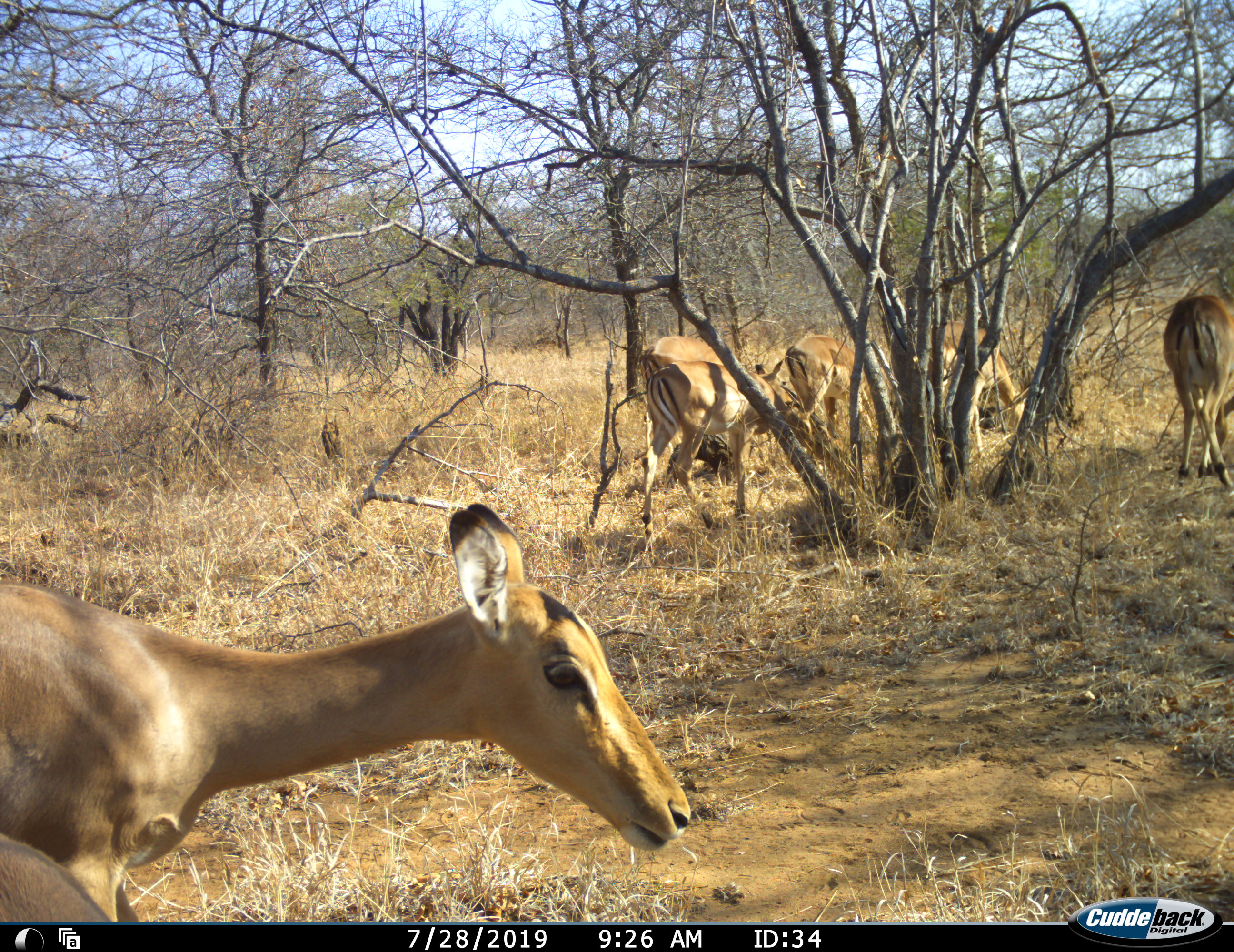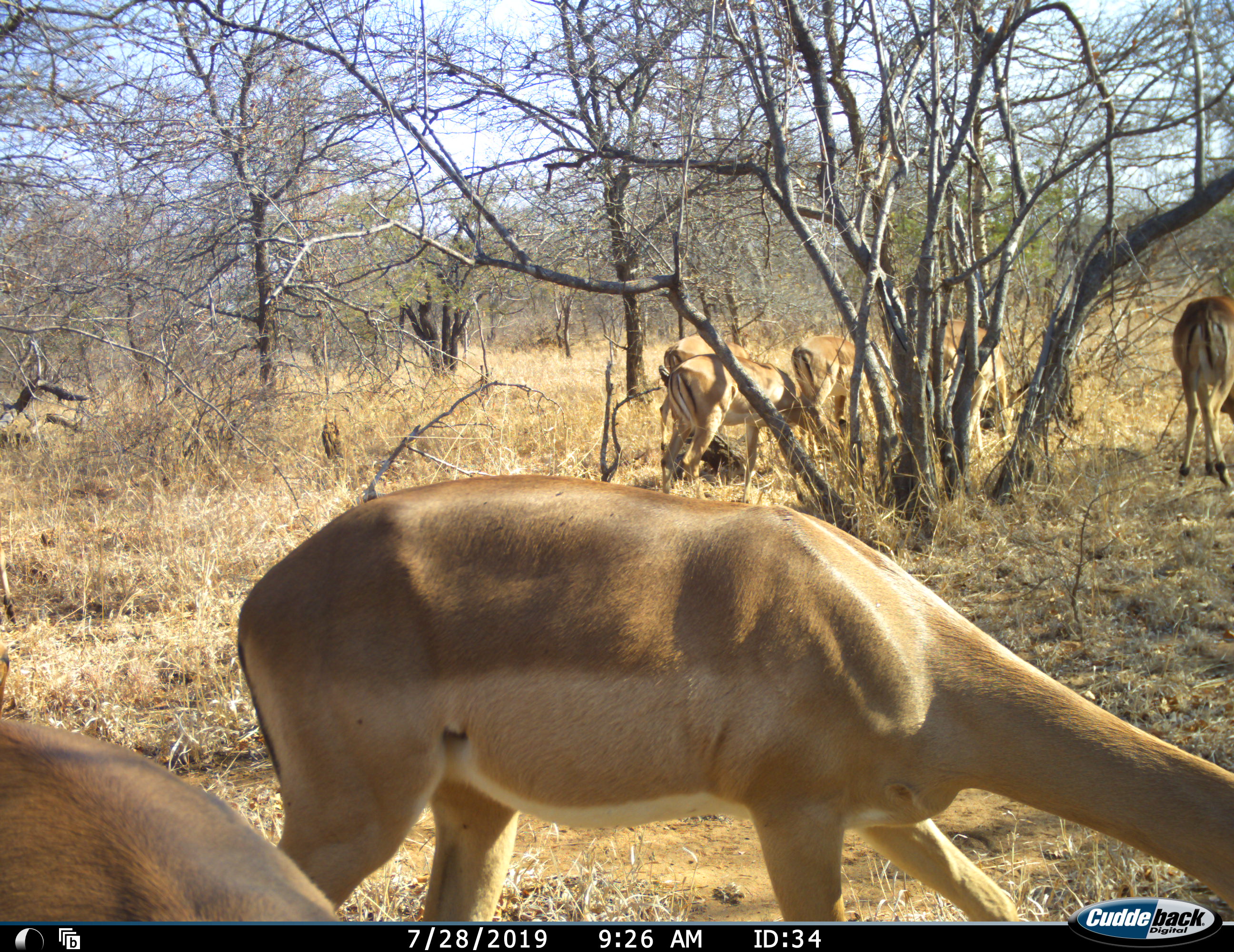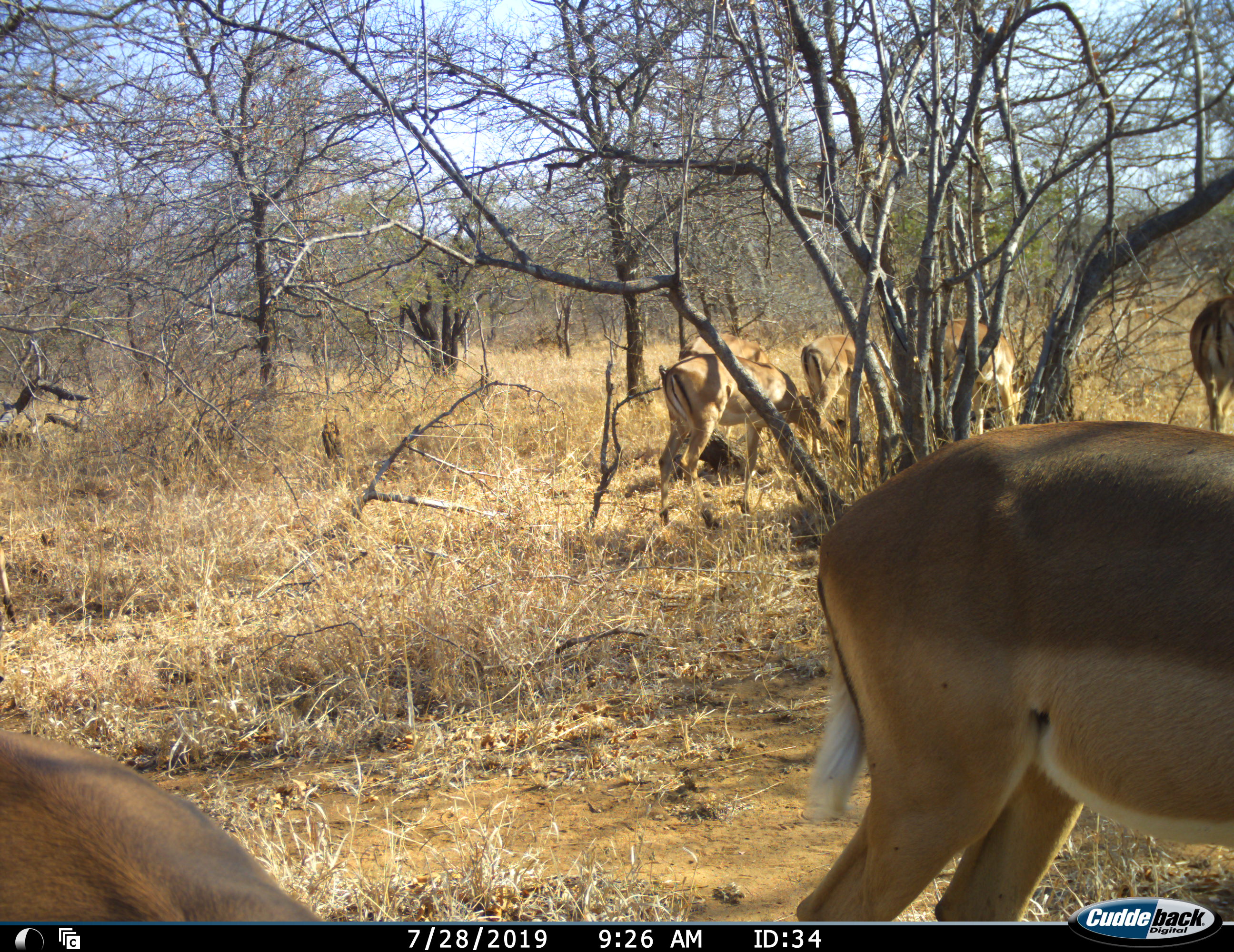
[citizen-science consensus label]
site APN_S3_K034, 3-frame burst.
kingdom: Animalia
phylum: Chordata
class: Mammalia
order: Artiodactyla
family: Bovidae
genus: Aepyceros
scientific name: Aepyceros melampus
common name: impala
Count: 7.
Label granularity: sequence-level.